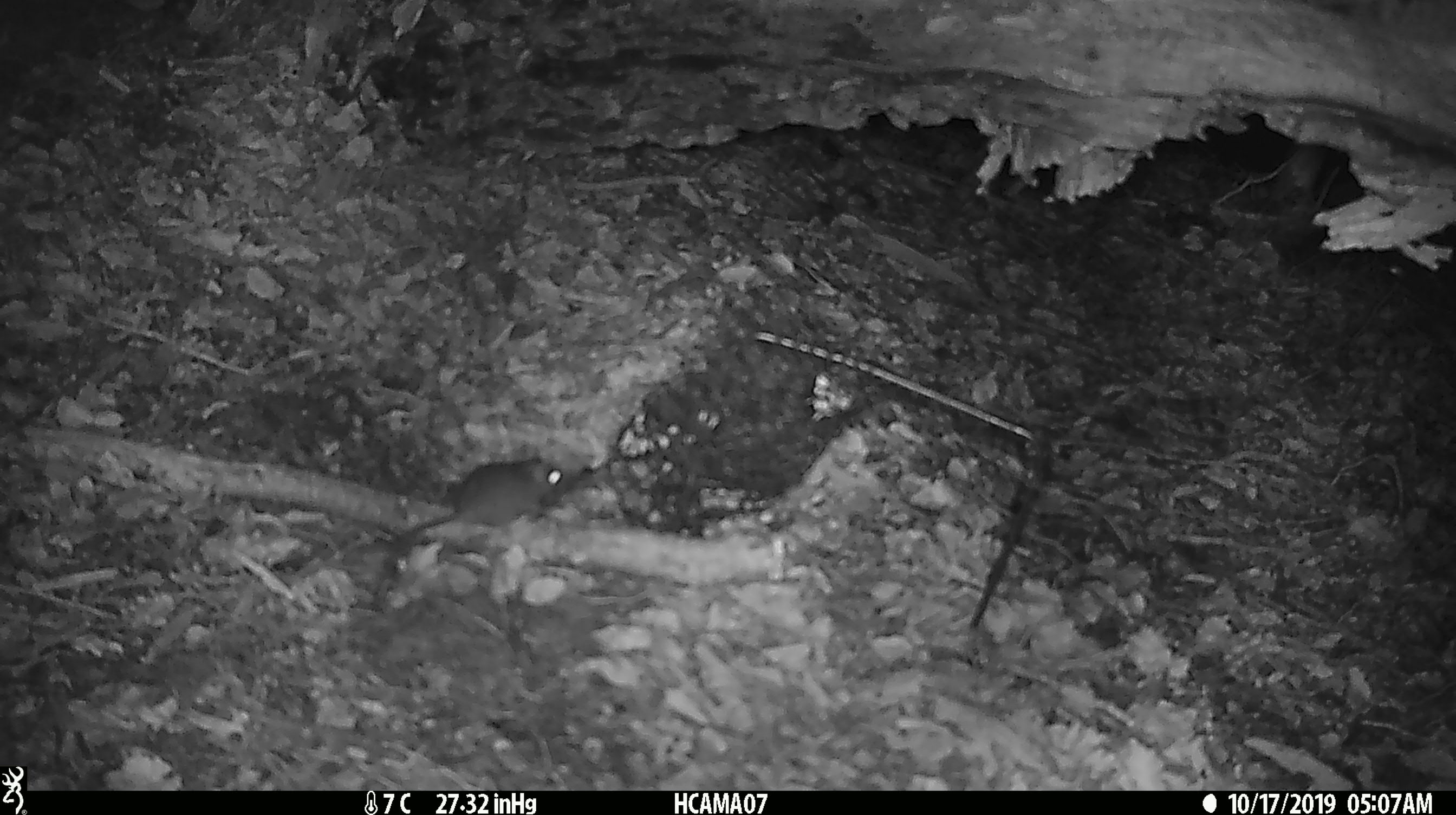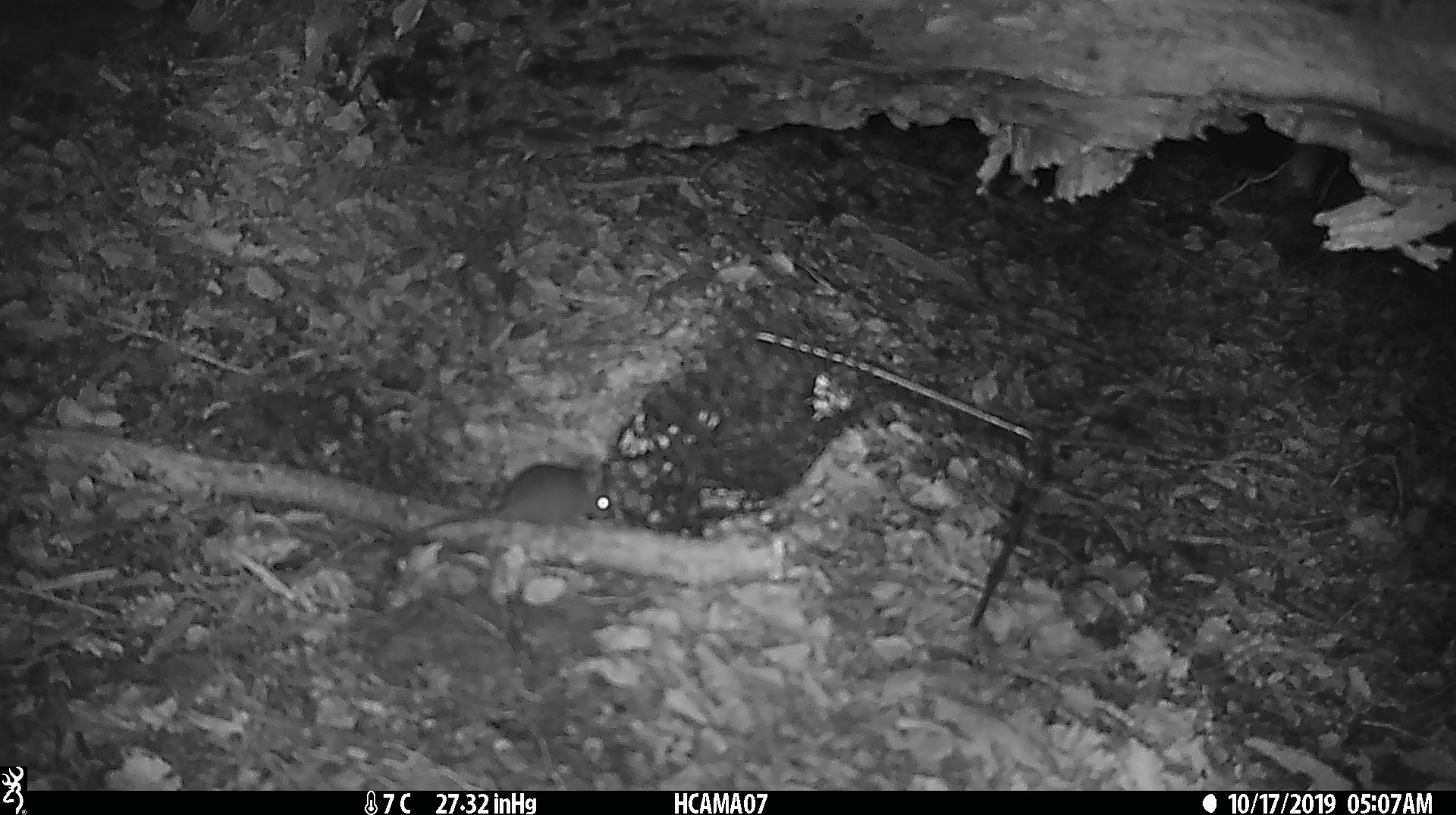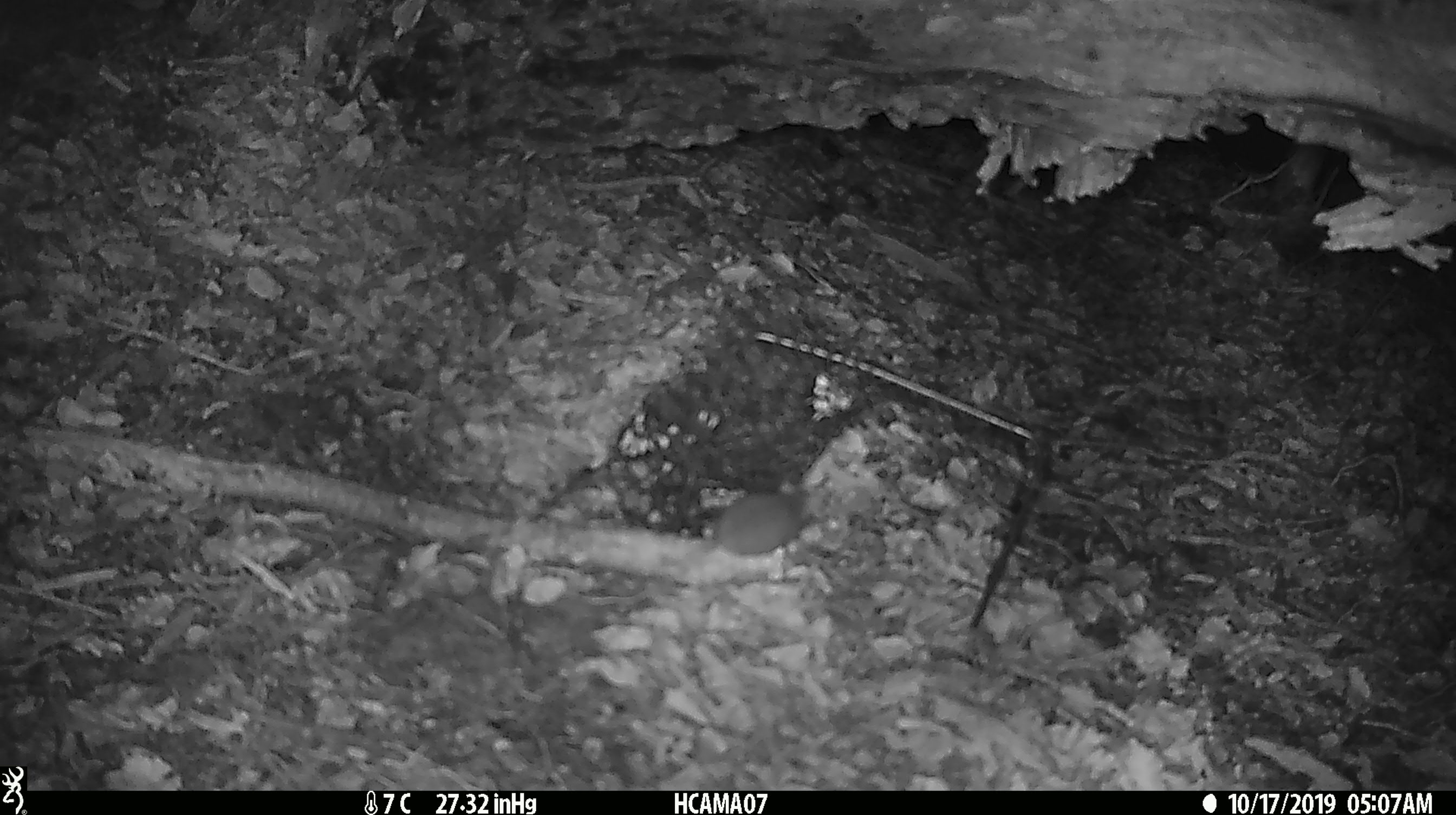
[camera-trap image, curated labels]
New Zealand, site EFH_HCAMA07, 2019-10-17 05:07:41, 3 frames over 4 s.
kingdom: Animalia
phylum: Chordata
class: Mammalia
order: Rodentia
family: Muridae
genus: Mus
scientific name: Mus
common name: mouse